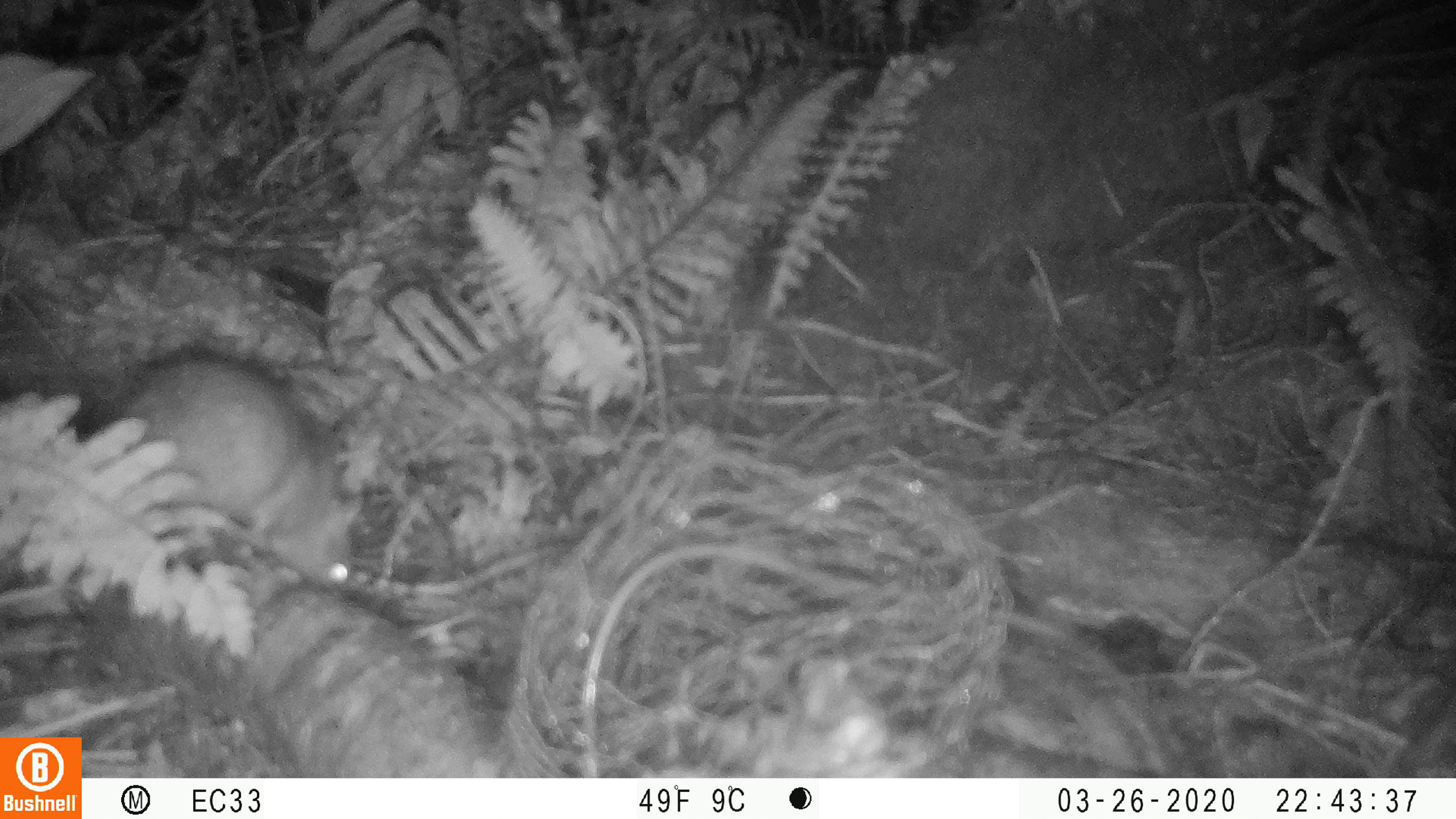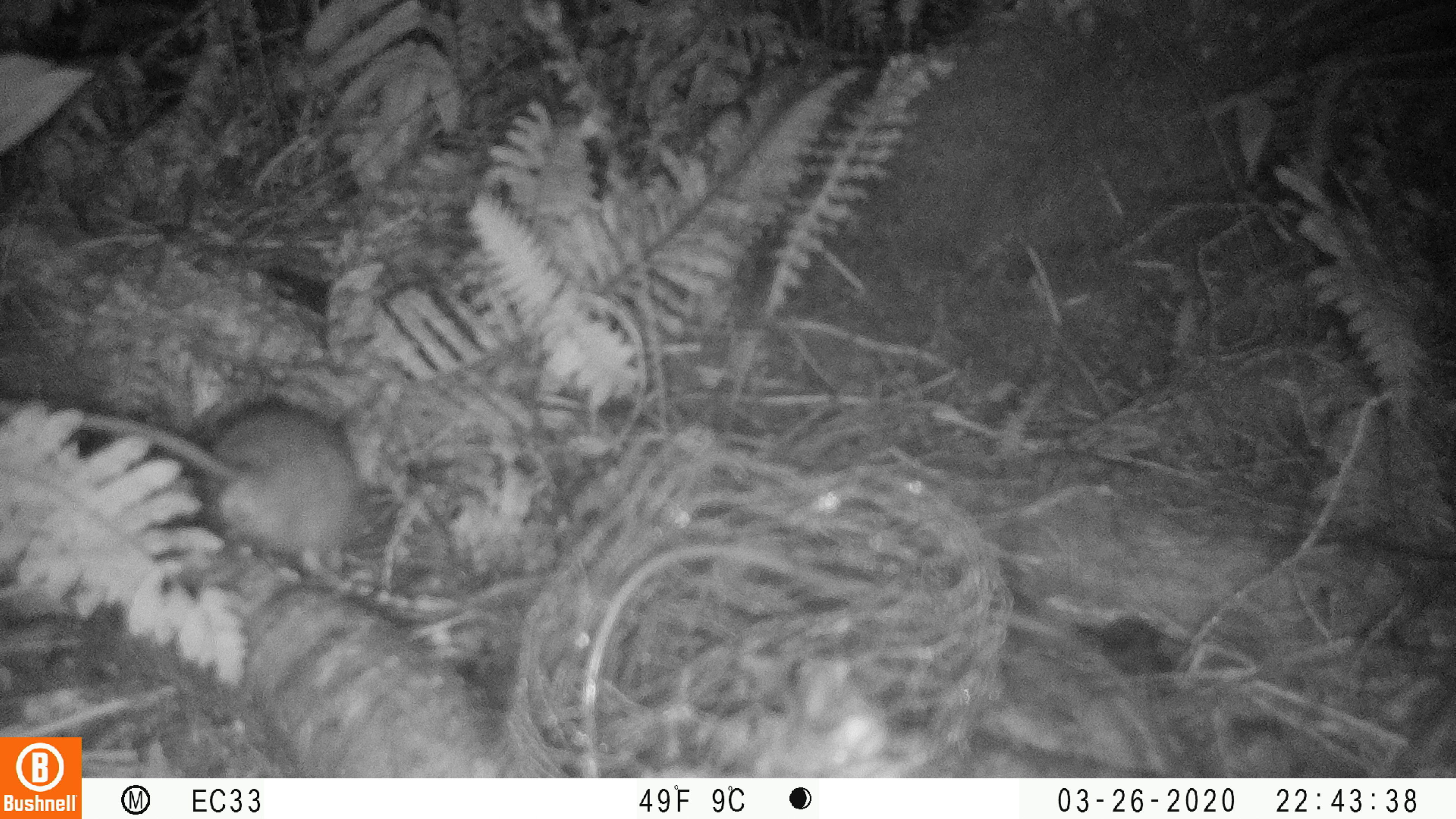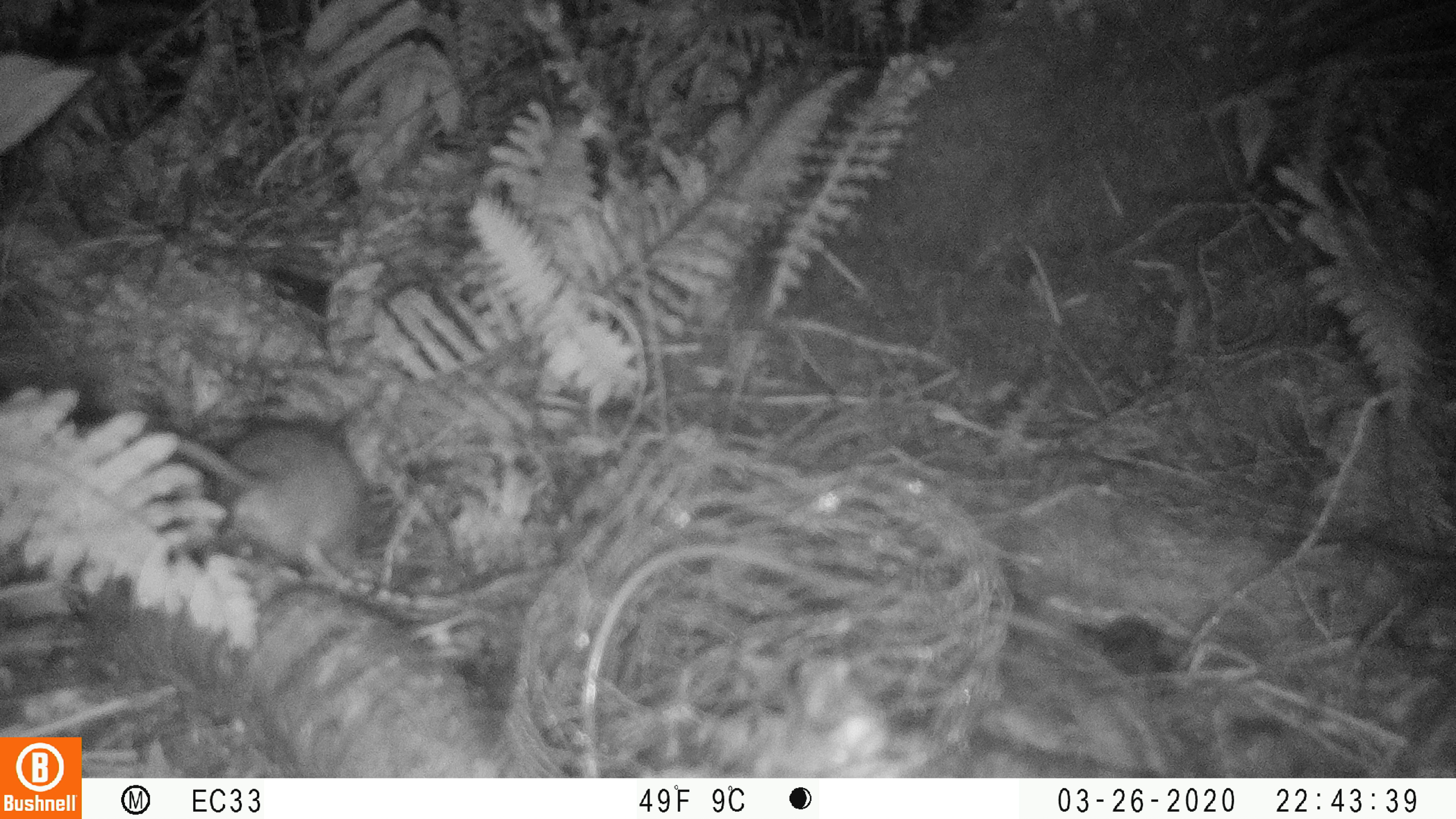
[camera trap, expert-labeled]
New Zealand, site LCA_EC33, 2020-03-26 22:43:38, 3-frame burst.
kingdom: Animalia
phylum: Chordata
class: Mammalia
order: Rodentia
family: Muridae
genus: Rattus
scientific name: Rattus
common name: rat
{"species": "rat (Rattus)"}